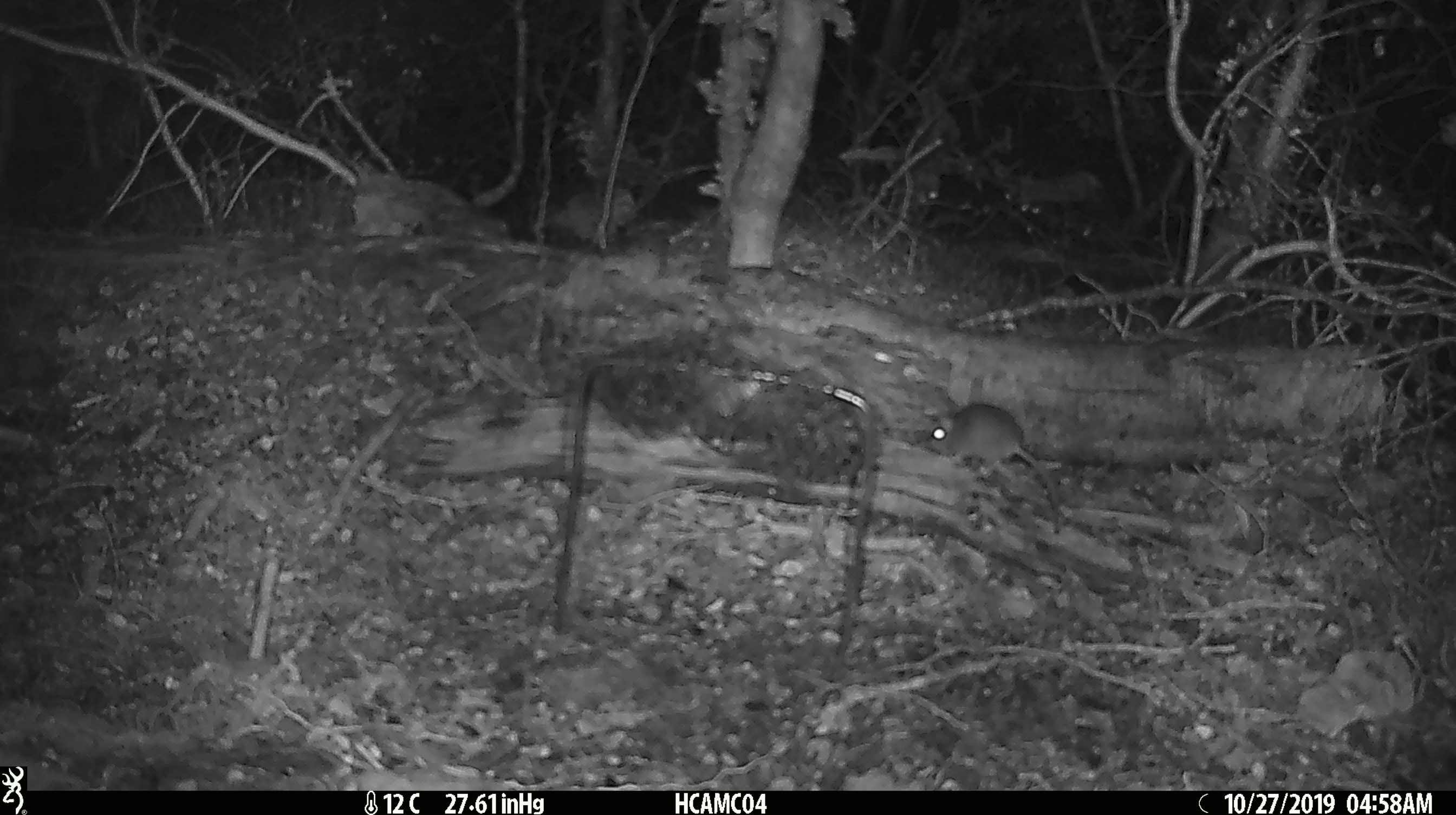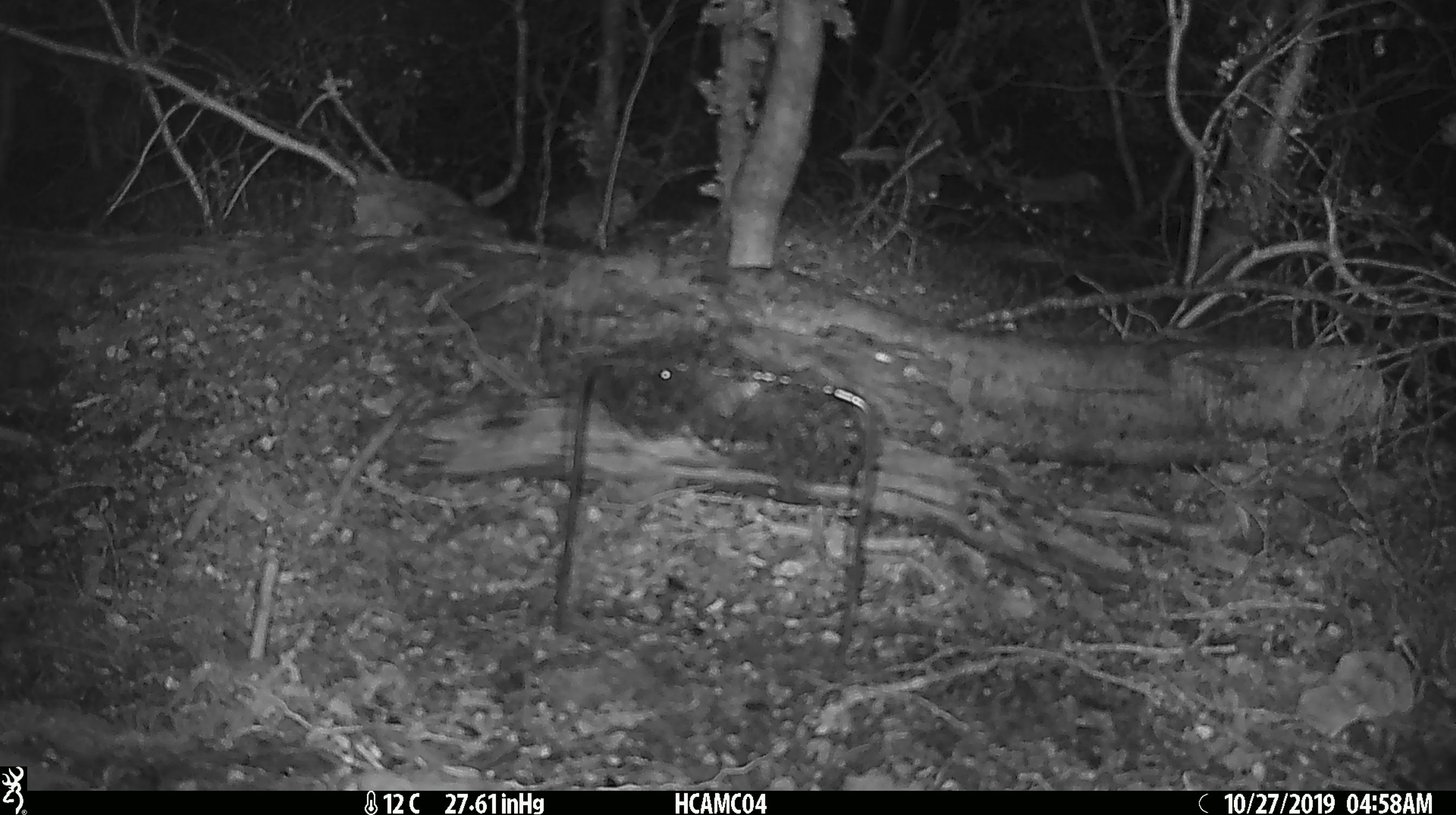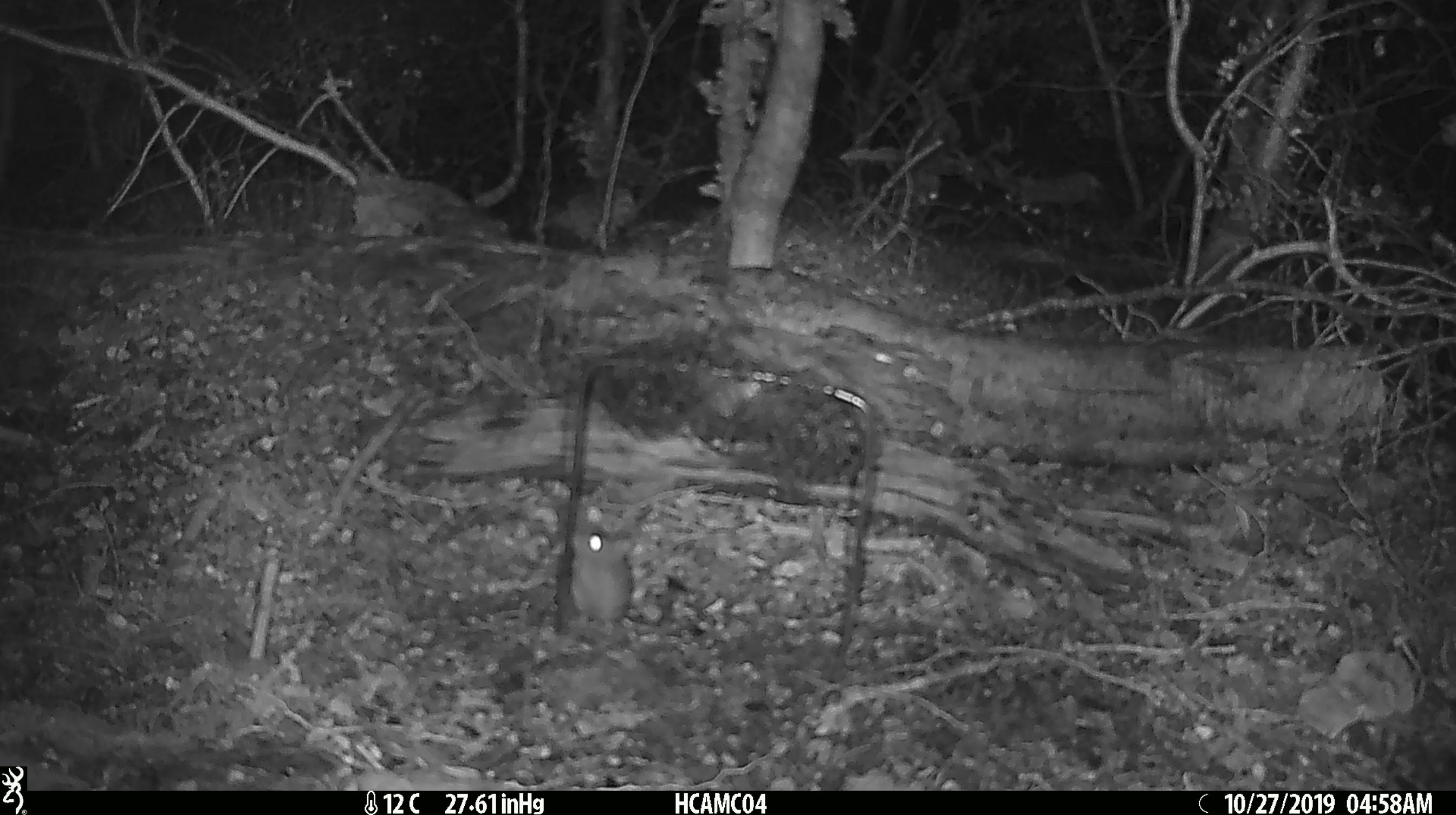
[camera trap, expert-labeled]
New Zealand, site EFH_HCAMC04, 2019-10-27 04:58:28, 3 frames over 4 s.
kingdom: Animalia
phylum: Chordata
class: Mammalia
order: Rodentia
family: Muridae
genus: Mus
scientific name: Mus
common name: mouse